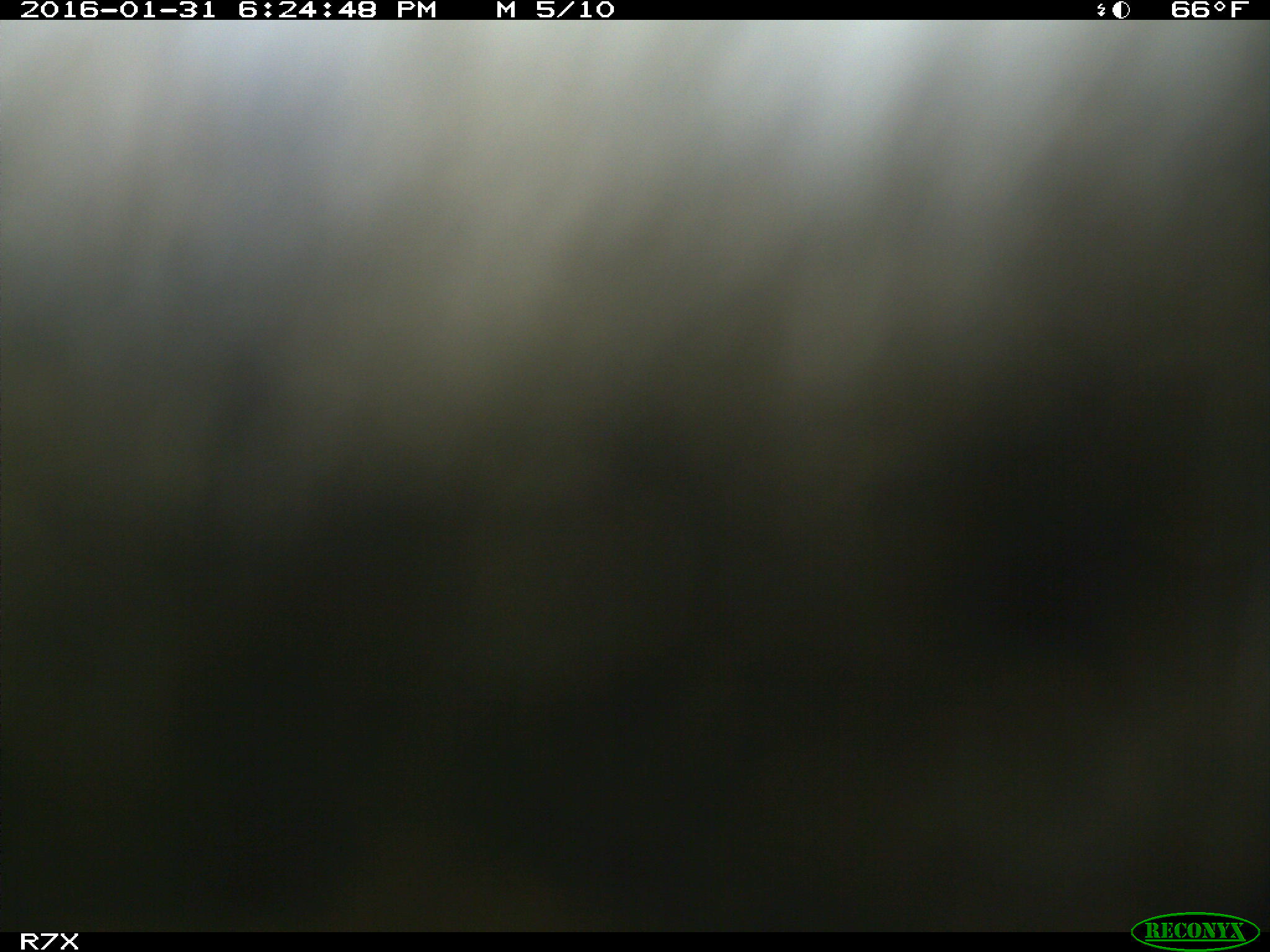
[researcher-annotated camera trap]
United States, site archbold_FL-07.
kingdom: Animalia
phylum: Chordata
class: Mammalia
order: Artiodactyla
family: Bovidae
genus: Bos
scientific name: Bos taurus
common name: domestic cow